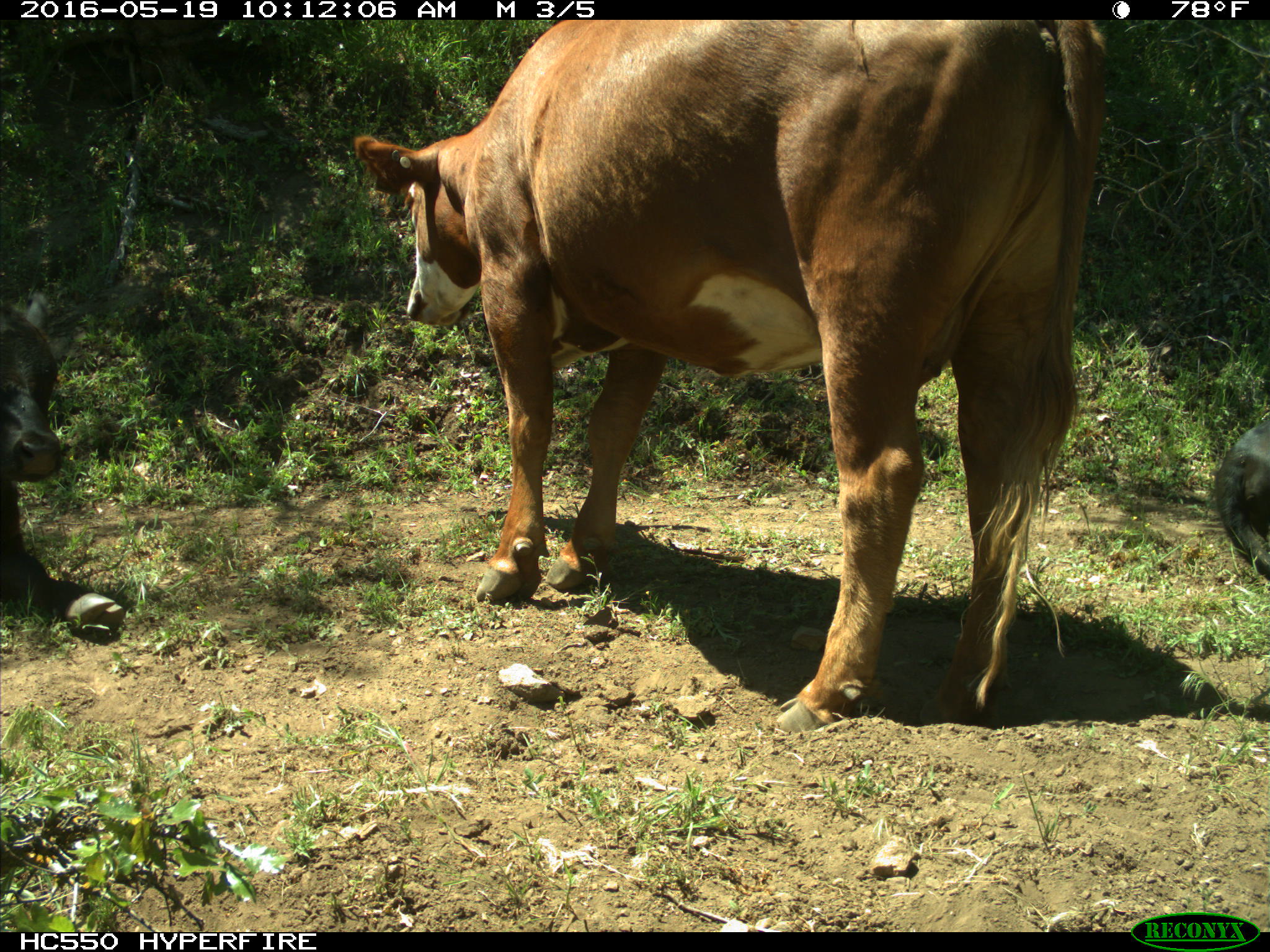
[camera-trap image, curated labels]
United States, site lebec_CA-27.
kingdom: Animalia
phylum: Chordata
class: Mammalia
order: Artiodactyla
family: Bovidae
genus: Bos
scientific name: Bos taurus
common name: domestic cow